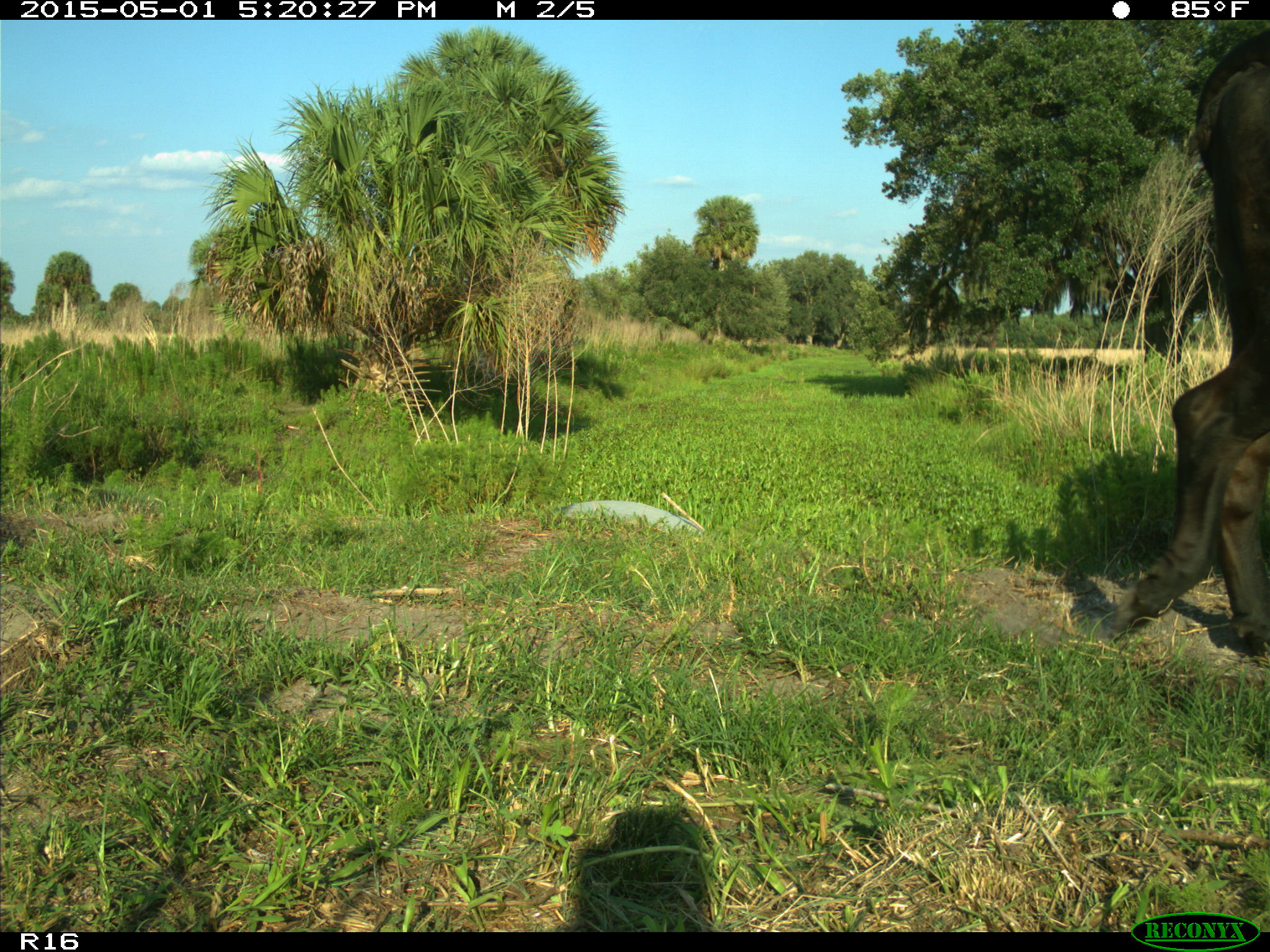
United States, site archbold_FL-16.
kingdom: Animalia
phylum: Chordata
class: Mammalia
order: Artiodactyla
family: Bovidae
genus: Bos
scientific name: Bos taurus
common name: domestic cow